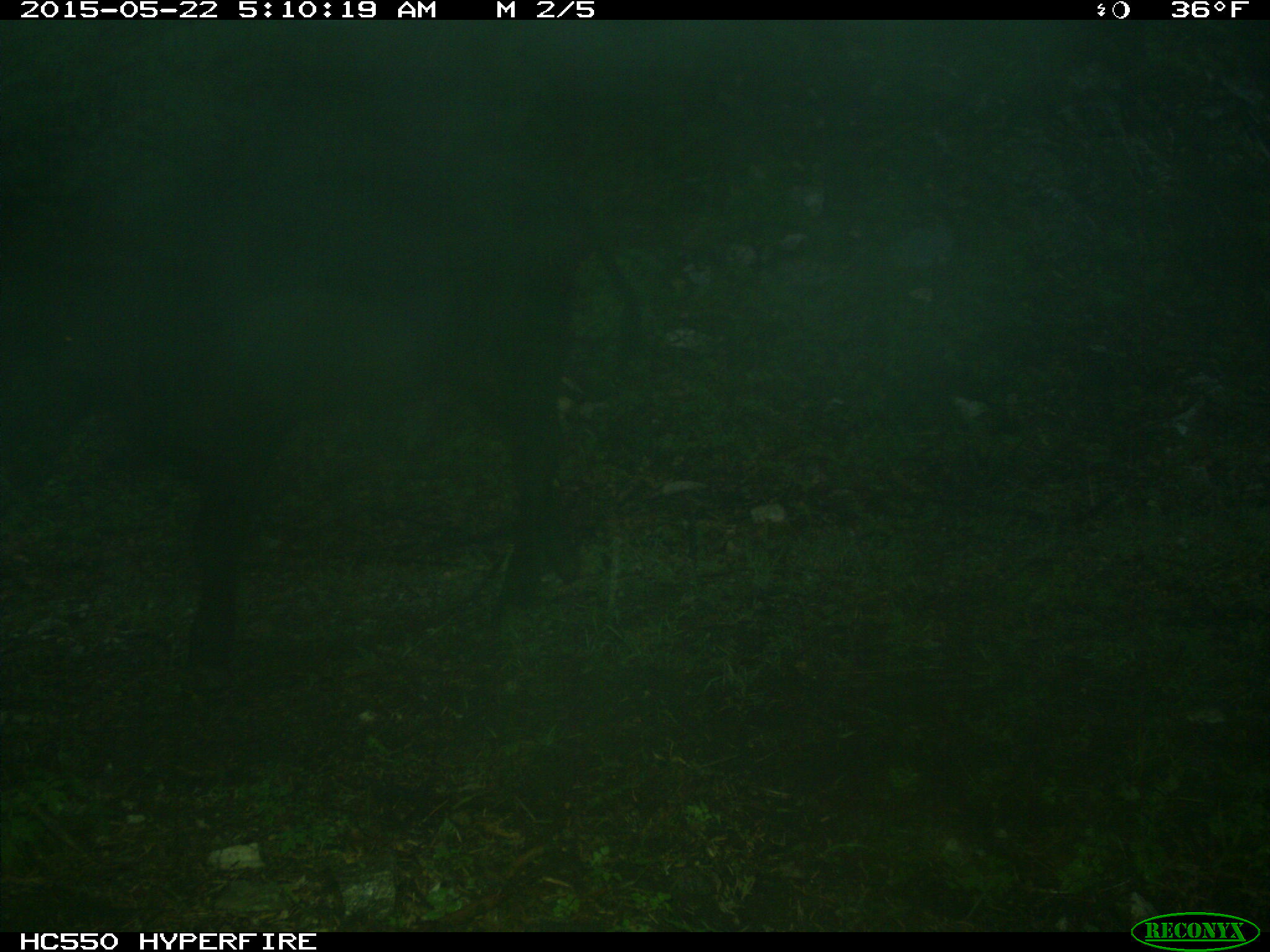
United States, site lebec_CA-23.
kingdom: Animalia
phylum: Chordata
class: Mammalia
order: Artiodactyla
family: Bovidae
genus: Bos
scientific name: Bos taurus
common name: domestic cow